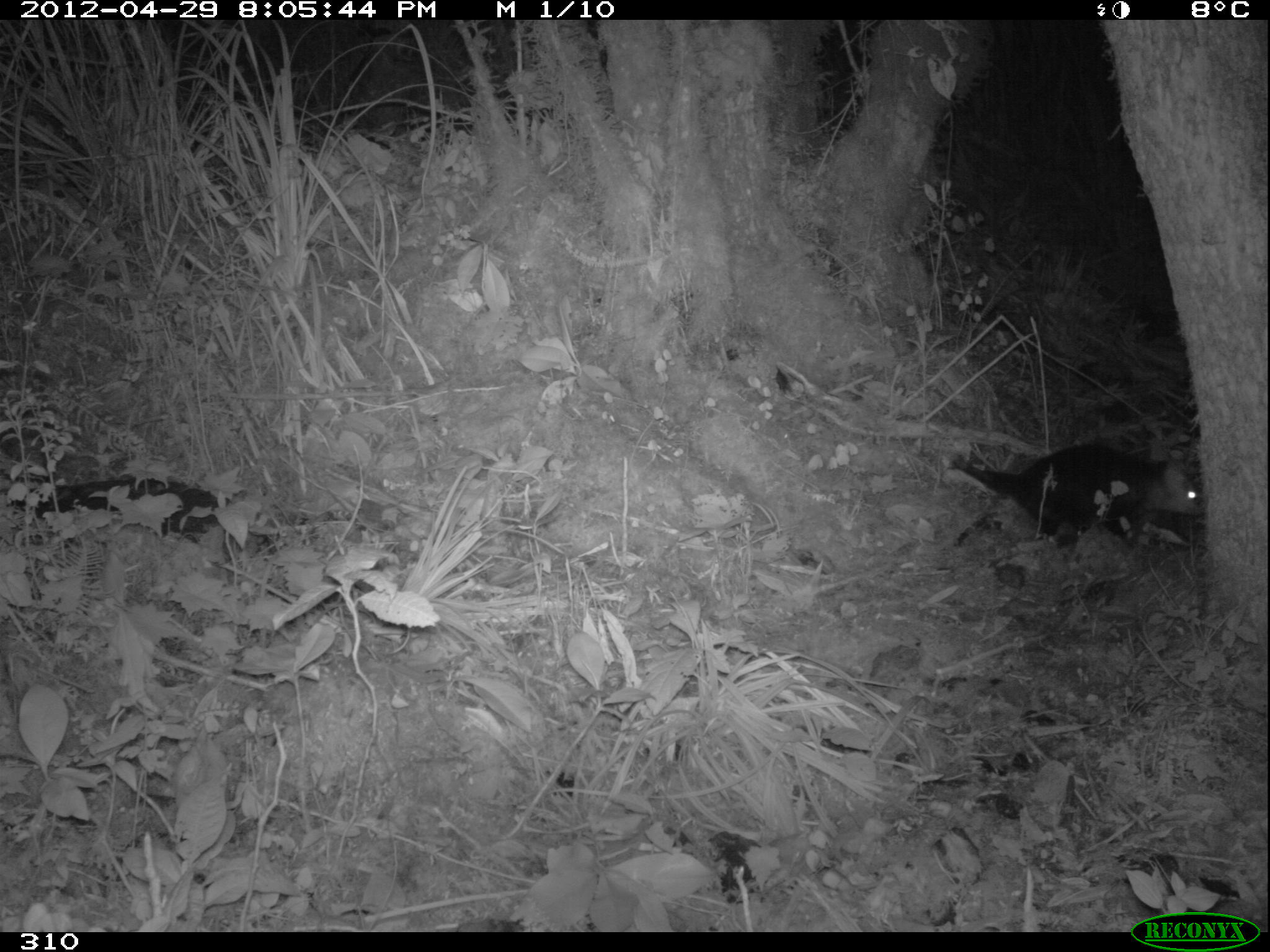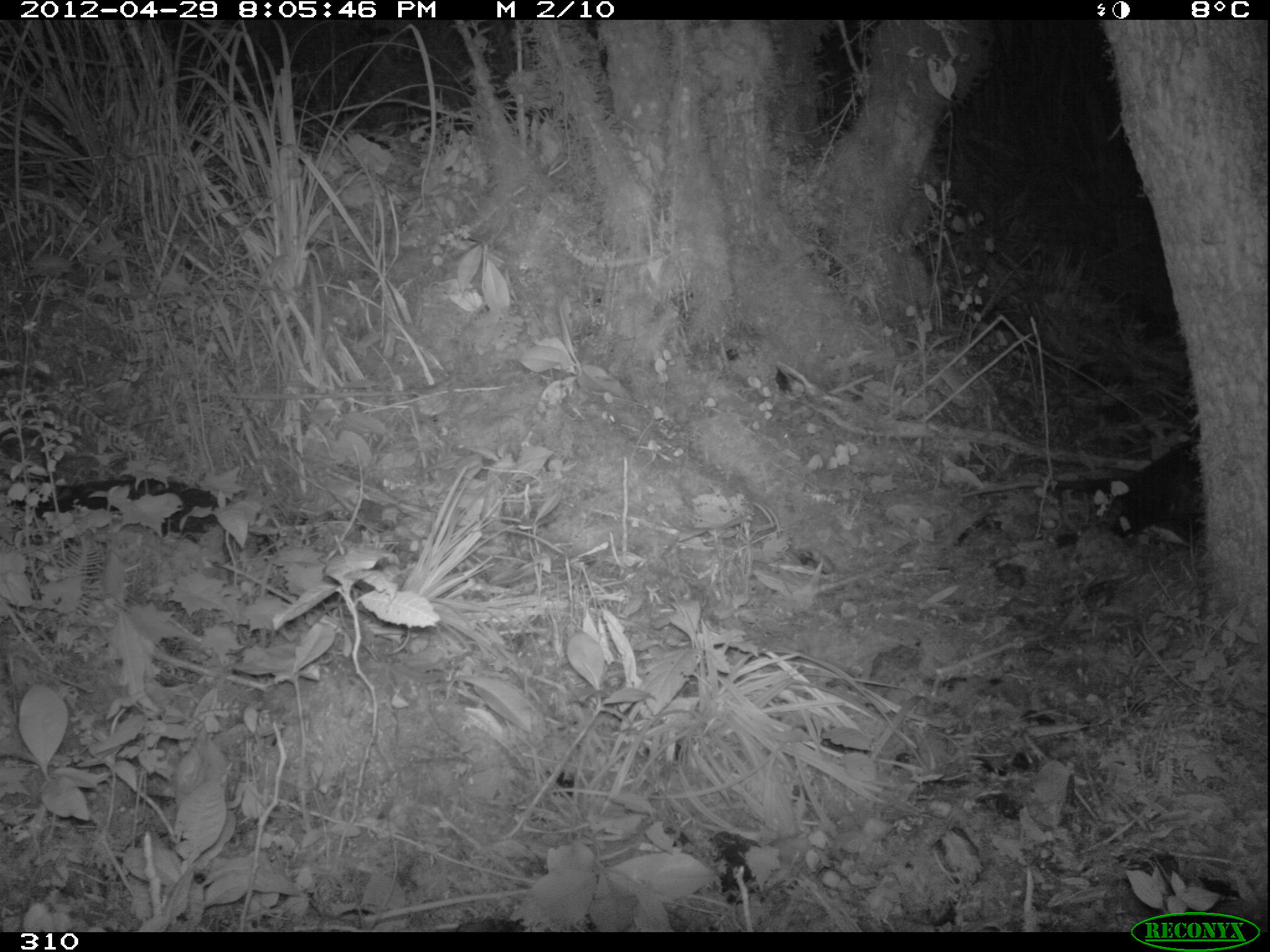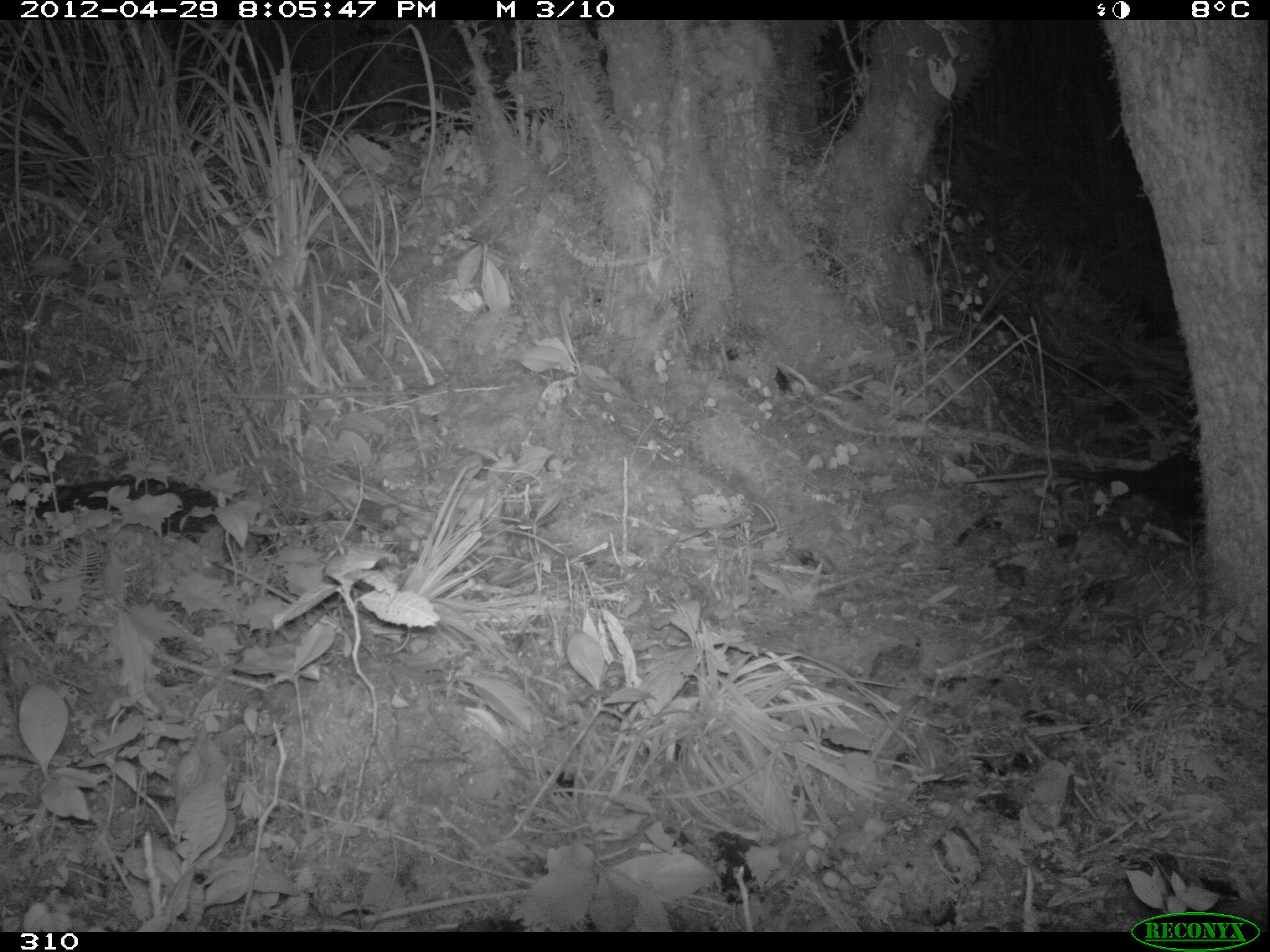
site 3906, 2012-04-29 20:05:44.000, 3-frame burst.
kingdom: Animalia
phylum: Chordata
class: Mammalia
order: Didelphimorphia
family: Didelphidae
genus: Didelphis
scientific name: Didelphis pernigra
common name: andean white-eared opossum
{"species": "Didelphis pernigra (andean white-eared opossum)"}